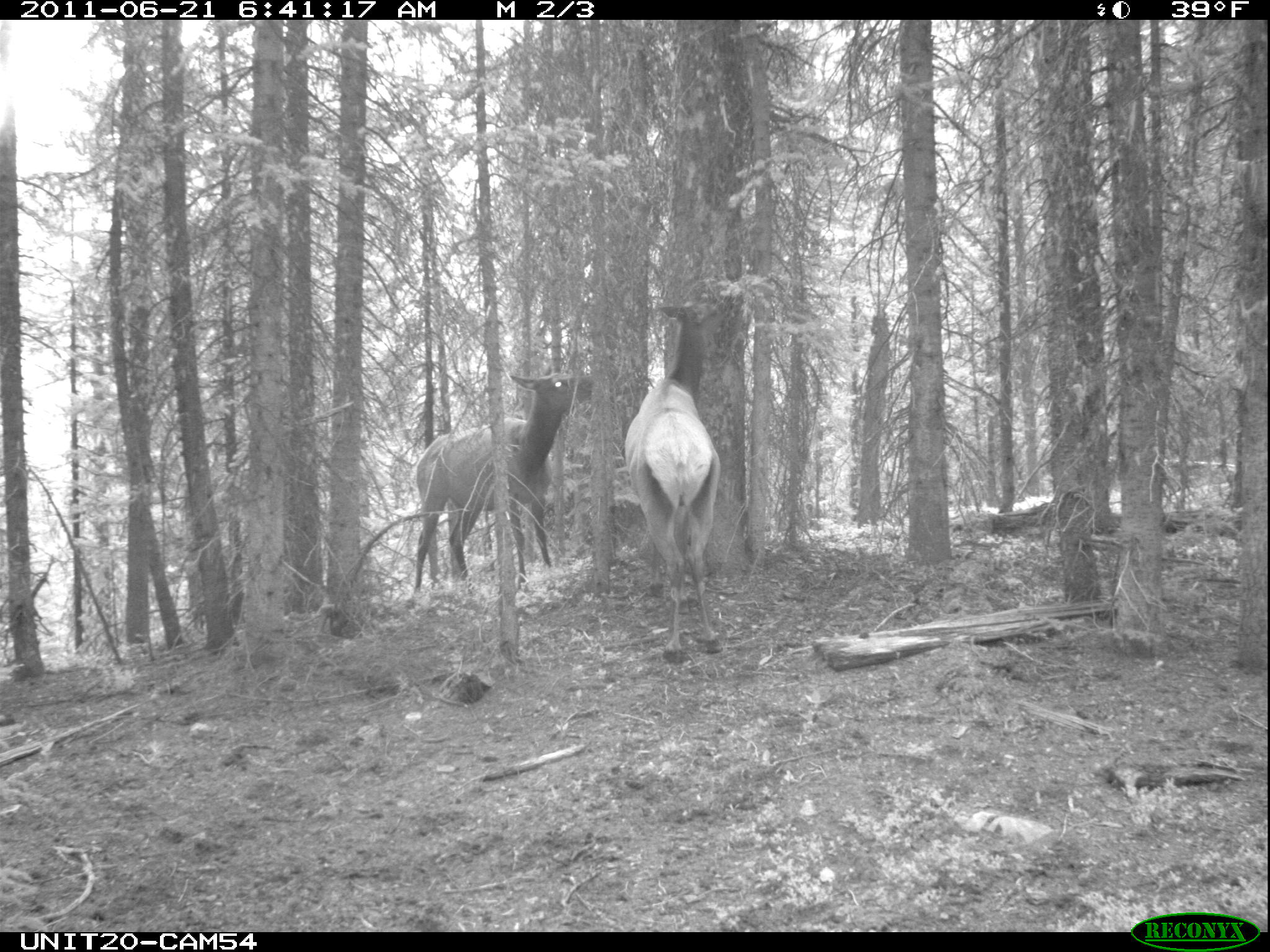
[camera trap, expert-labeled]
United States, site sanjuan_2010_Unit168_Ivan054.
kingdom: Animalia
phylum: Chordata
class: Mammalia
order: Artiodactyla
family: Cervidae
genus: Cervus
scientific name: Cervus elaphus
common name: red deer